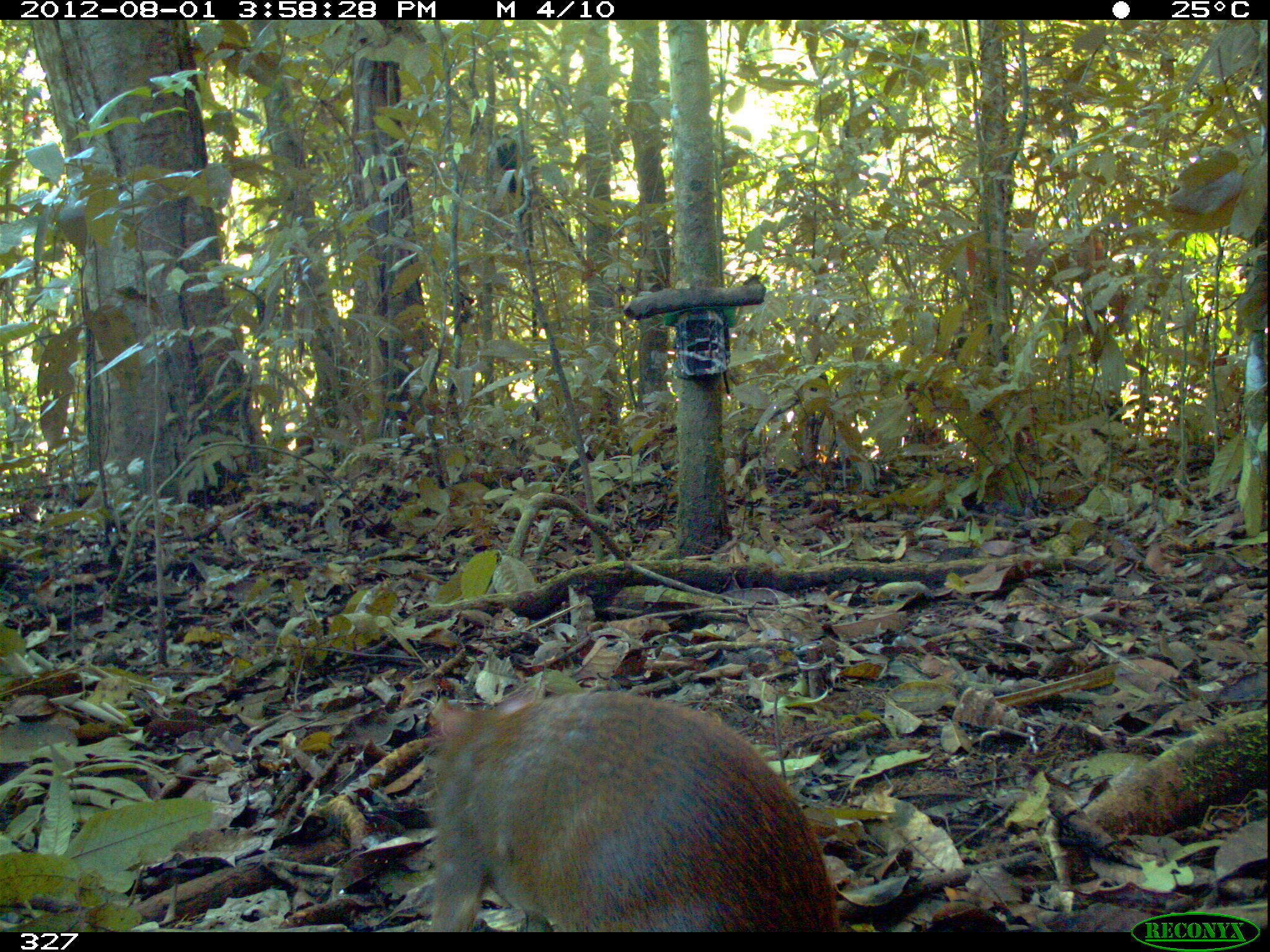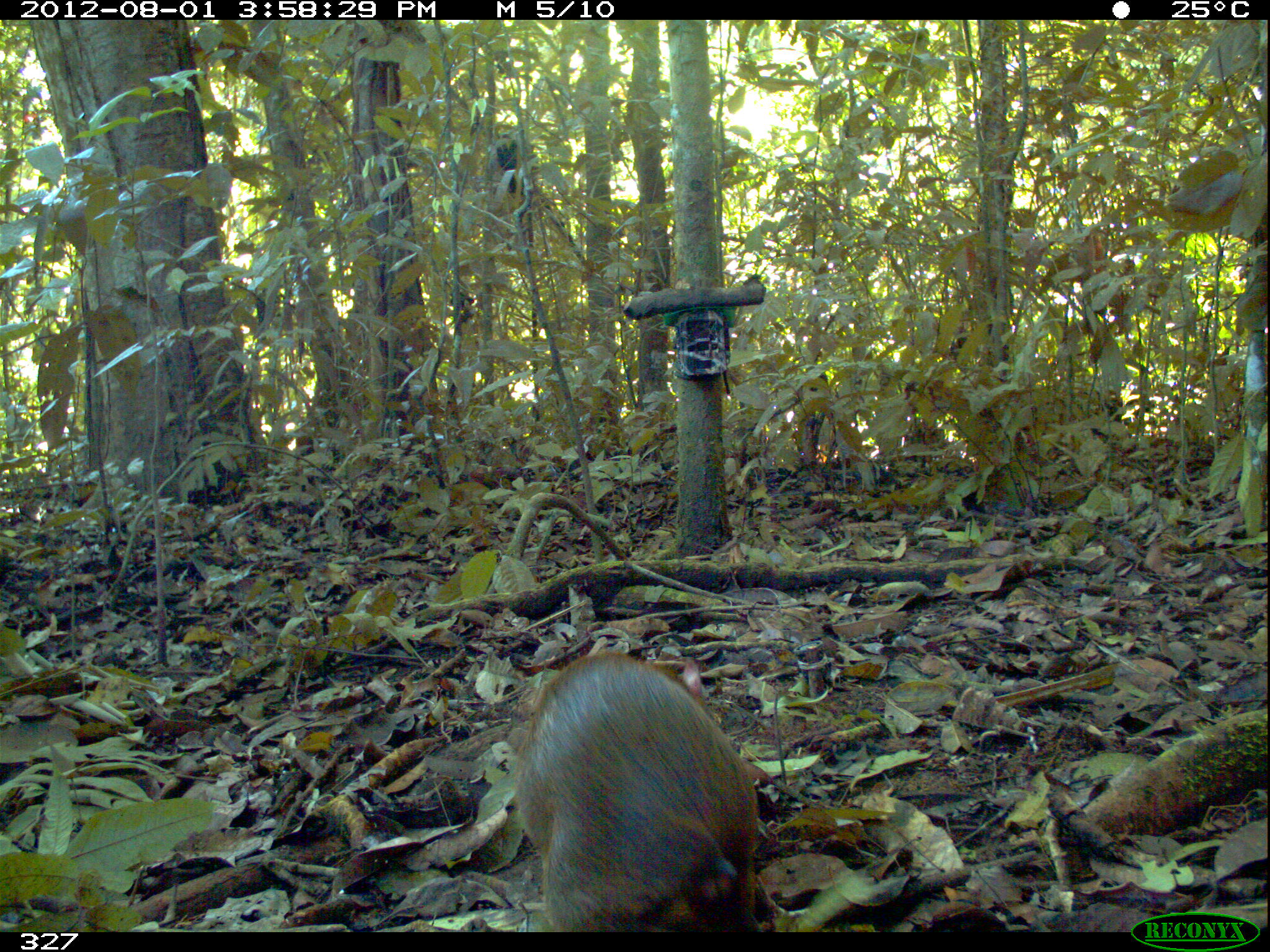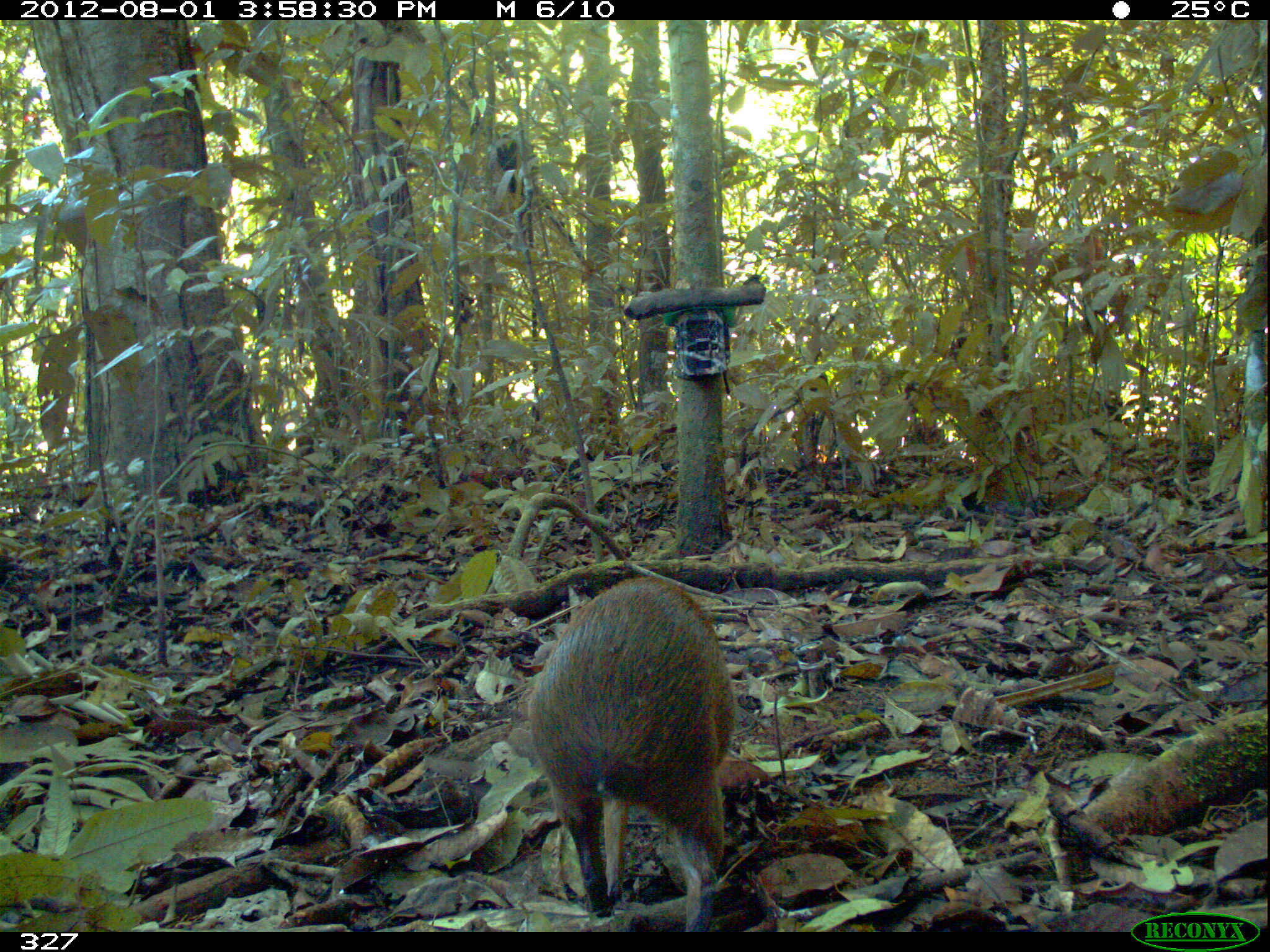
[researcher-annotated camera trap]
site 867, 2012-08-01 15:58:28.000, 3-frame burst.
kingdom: Animalia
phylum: Chordata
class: Mammalia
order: Rodentia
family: Dasyproctidae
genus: Dasyprocta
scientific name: Dasyprocta punctata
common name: central american agouti